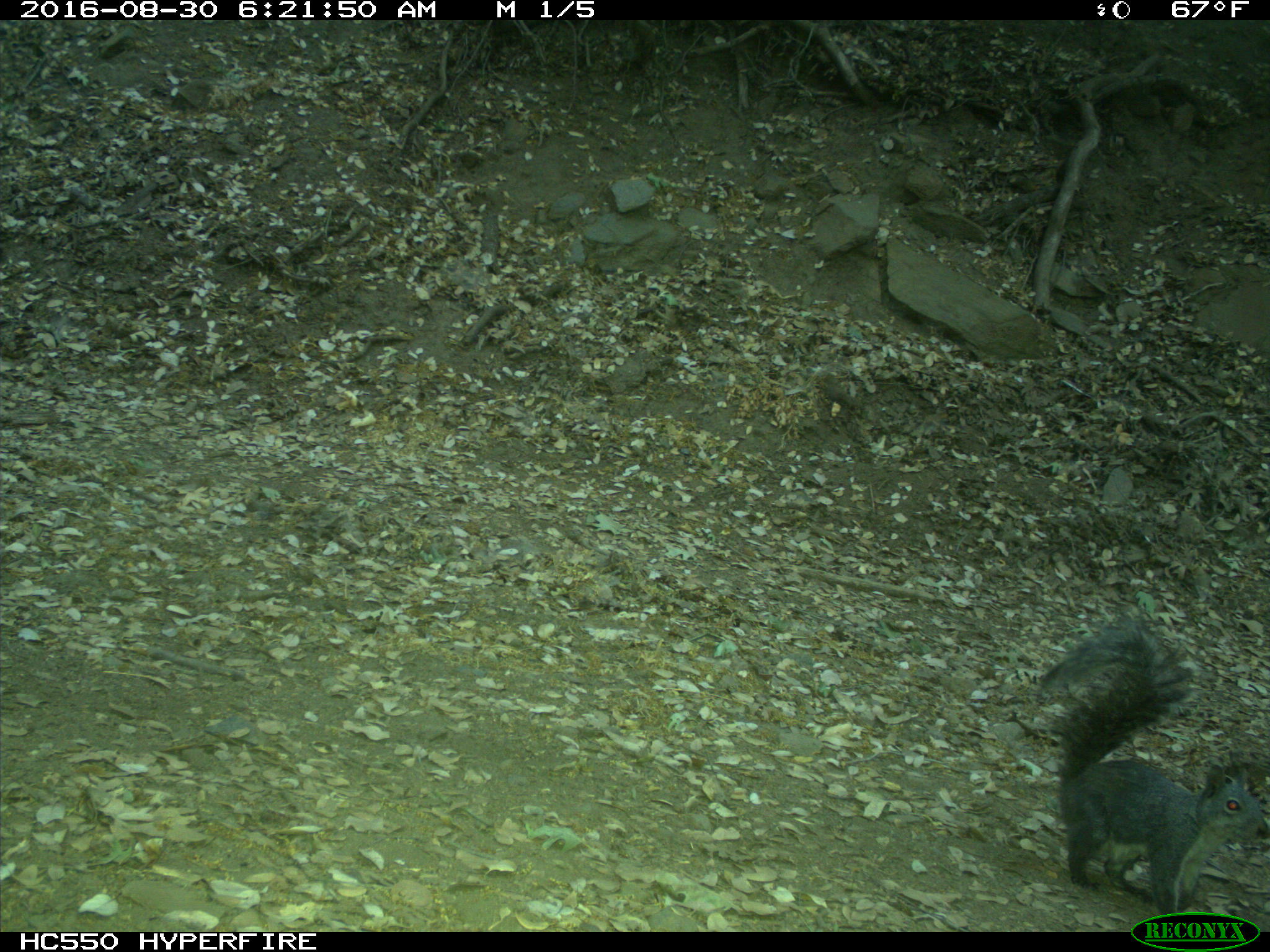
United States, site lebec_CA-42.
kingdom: Animalia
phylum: Chordata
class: Mammalia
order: Rodentia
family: Sciuridae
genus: Sciurus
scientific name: Sciurus carolinensis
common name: eastern gray squirrel